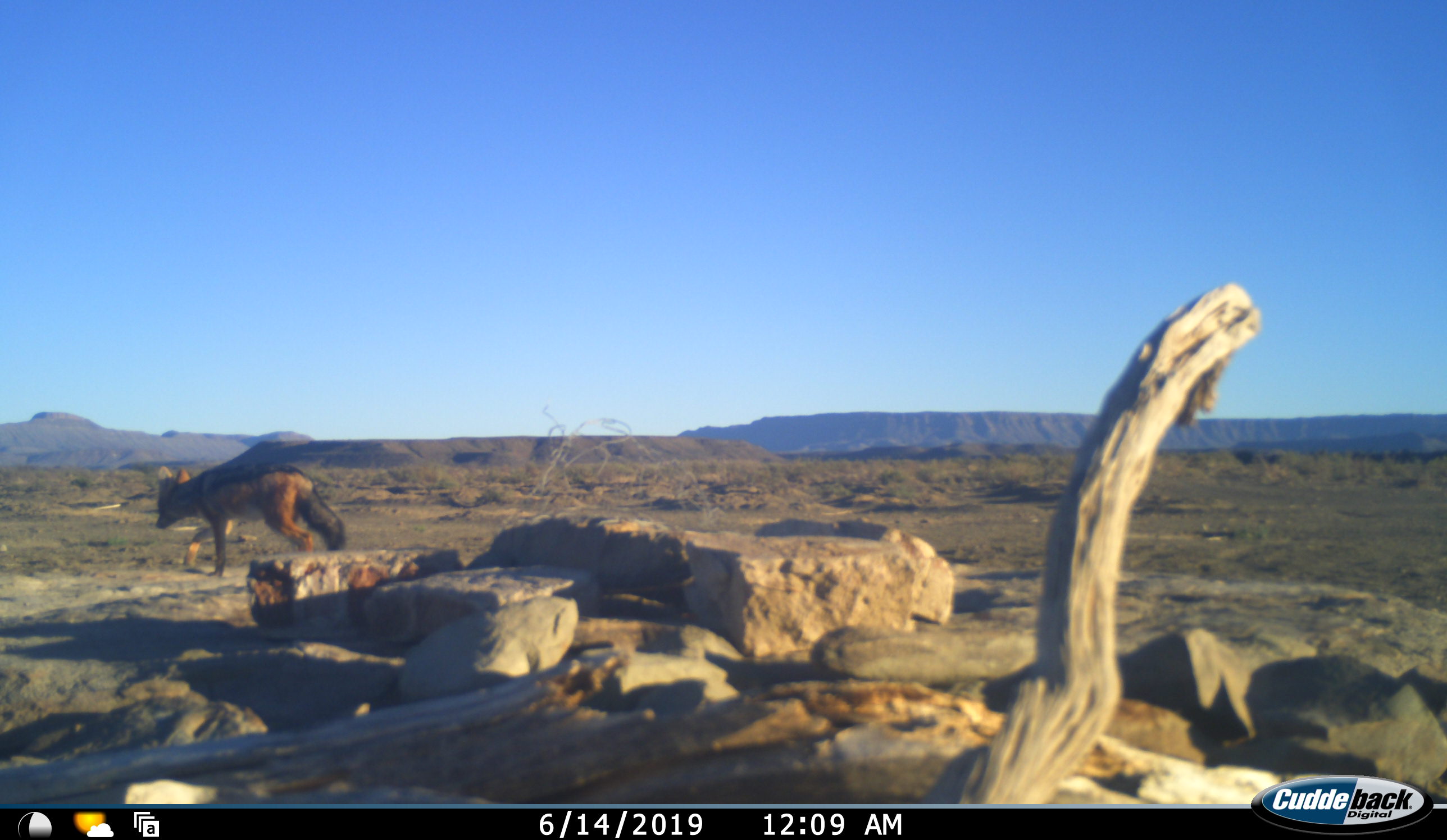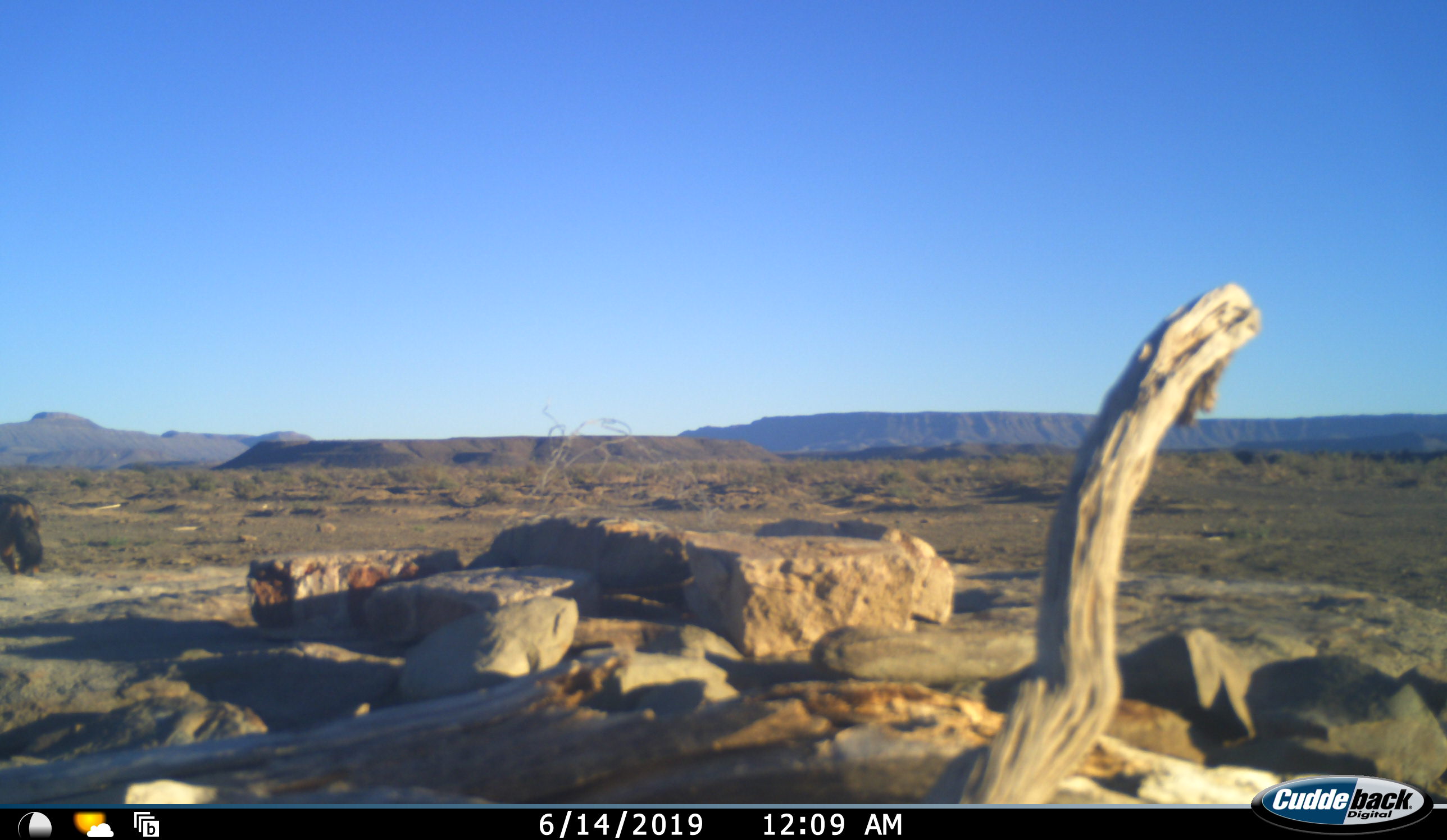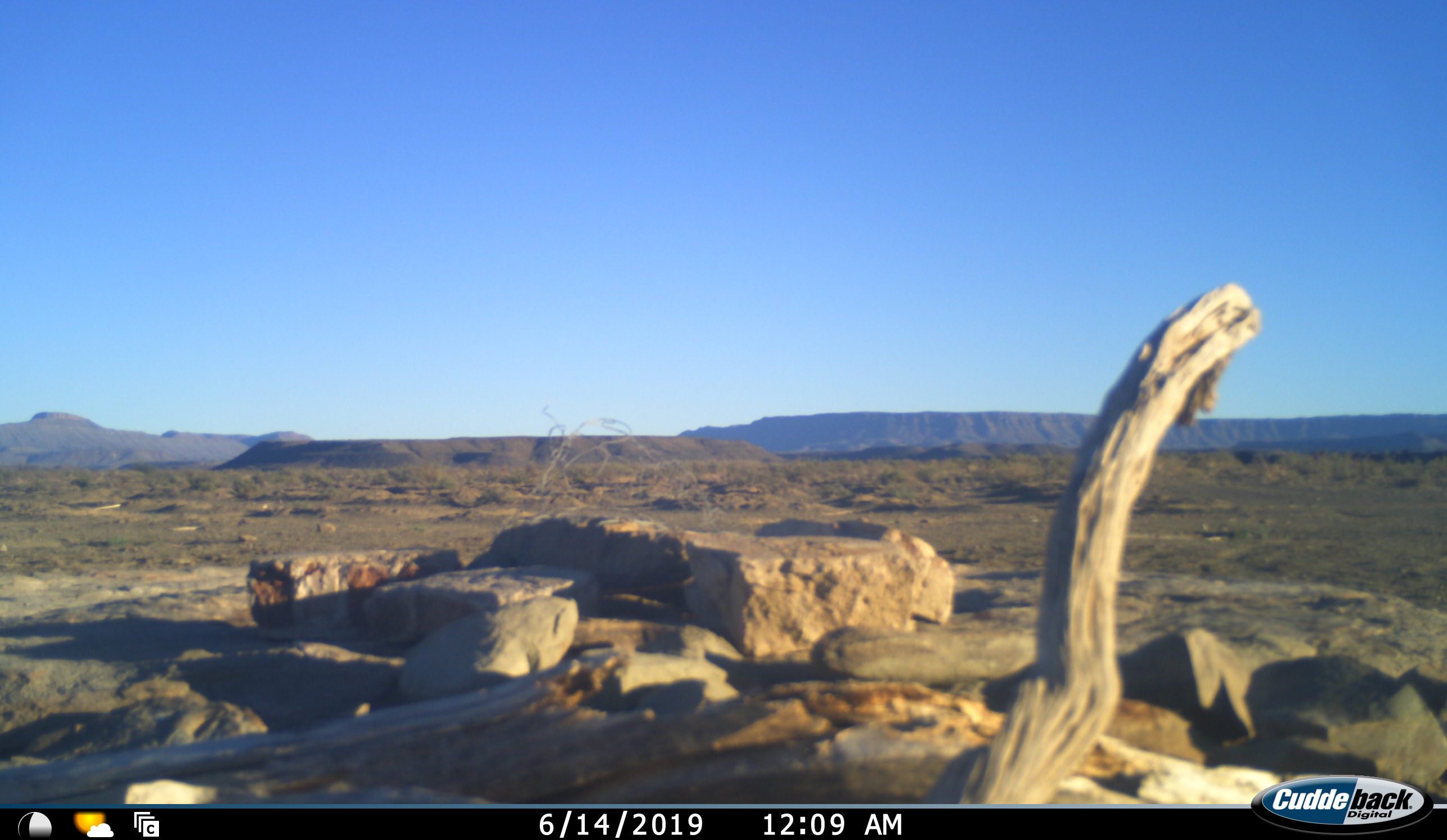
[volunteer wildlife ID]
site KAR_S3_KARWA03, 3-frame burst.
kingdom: Animalia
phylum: Chordata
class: Mammalia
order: Carnivora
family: Canidae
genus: Lupulella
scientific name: Lupulella mesomelas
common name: black-backed jackal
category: jackalblackbacked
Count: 1.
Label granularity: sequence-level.